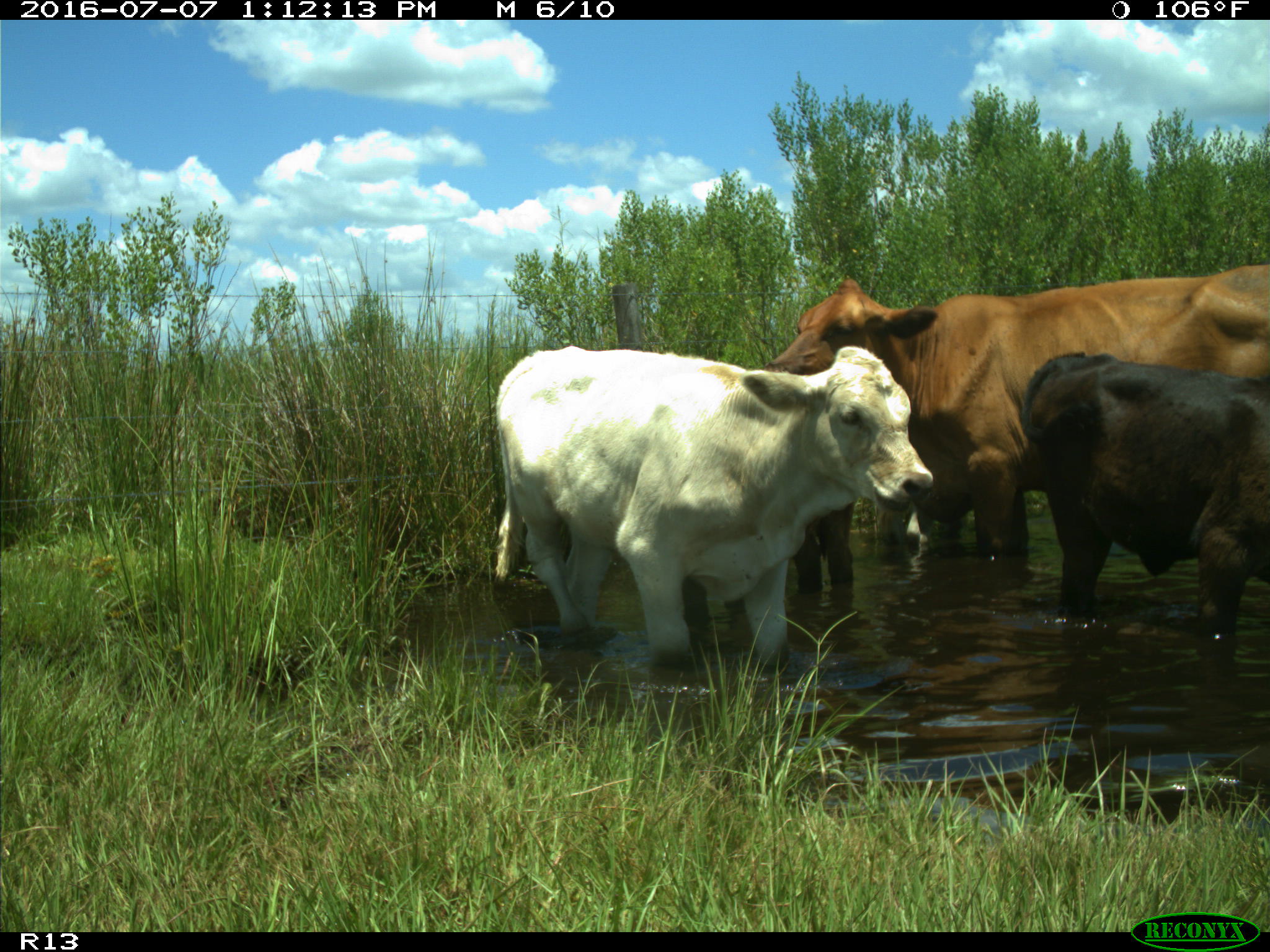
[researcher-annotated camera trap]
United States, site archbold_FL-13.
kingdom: Animalia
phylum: Chordata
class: Mammalia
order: Artiodactyla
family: Bovidae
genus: Bos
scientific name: Bos taurus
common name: domestic cow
Bos taurus (domestic cow).